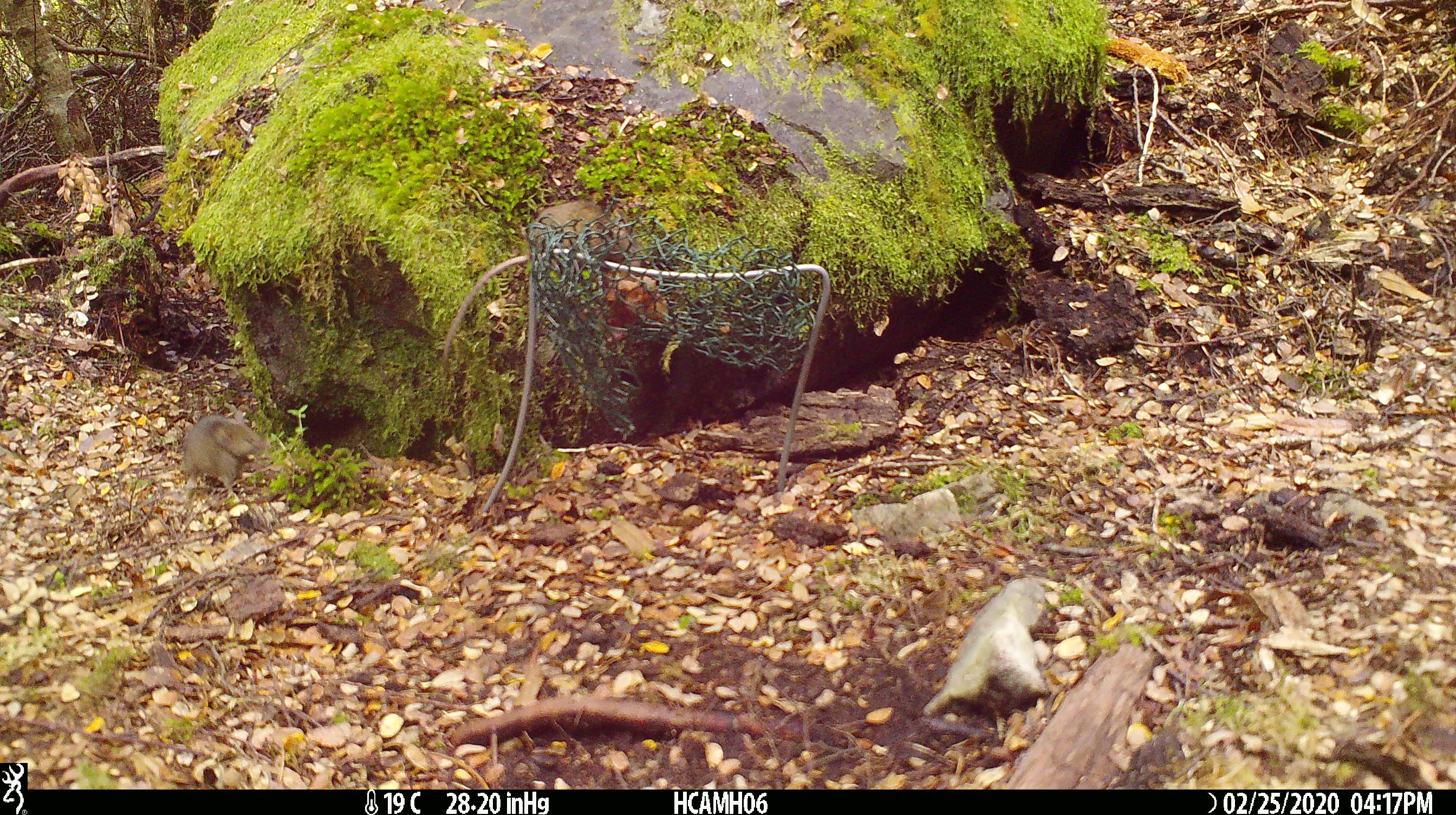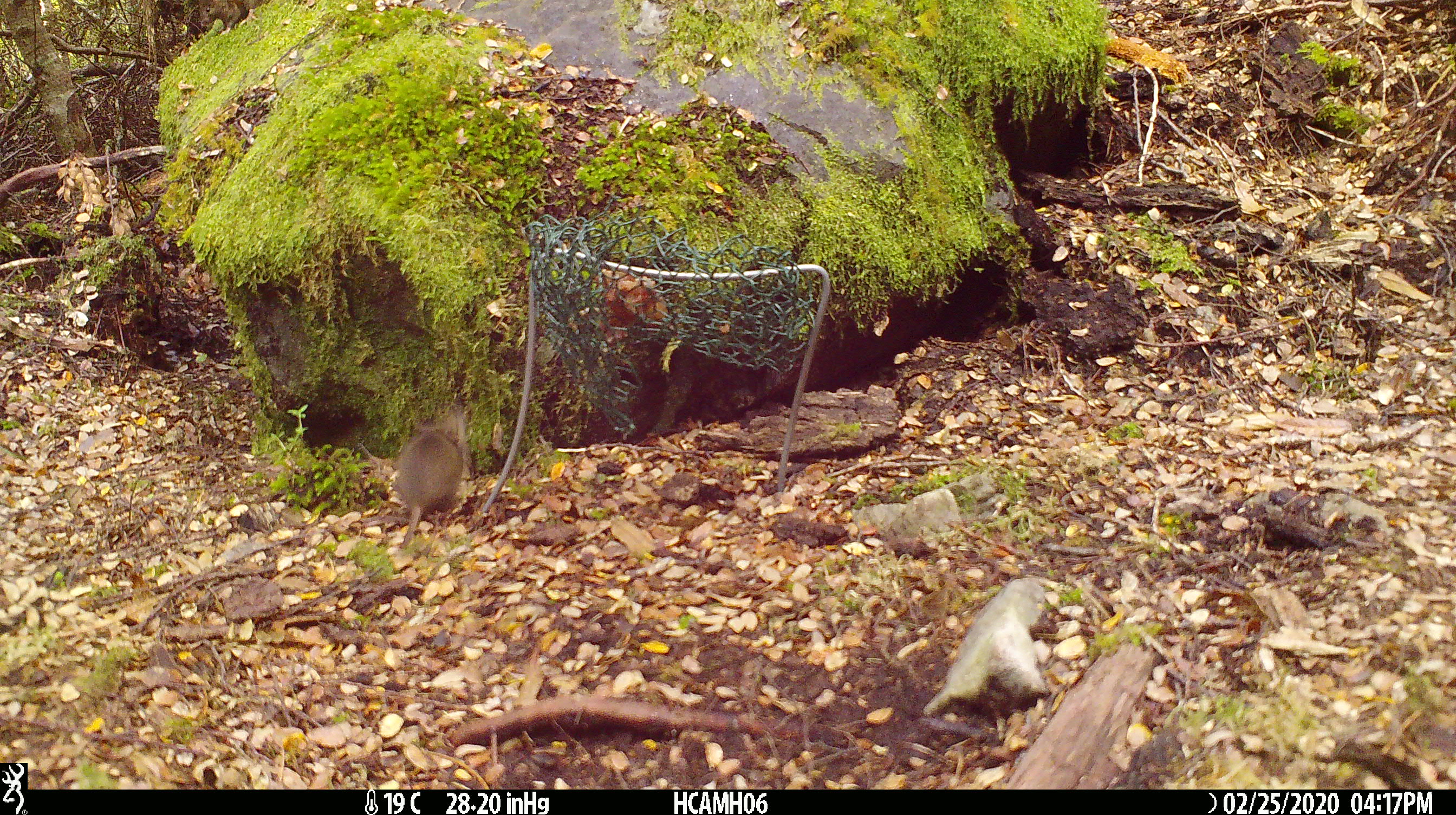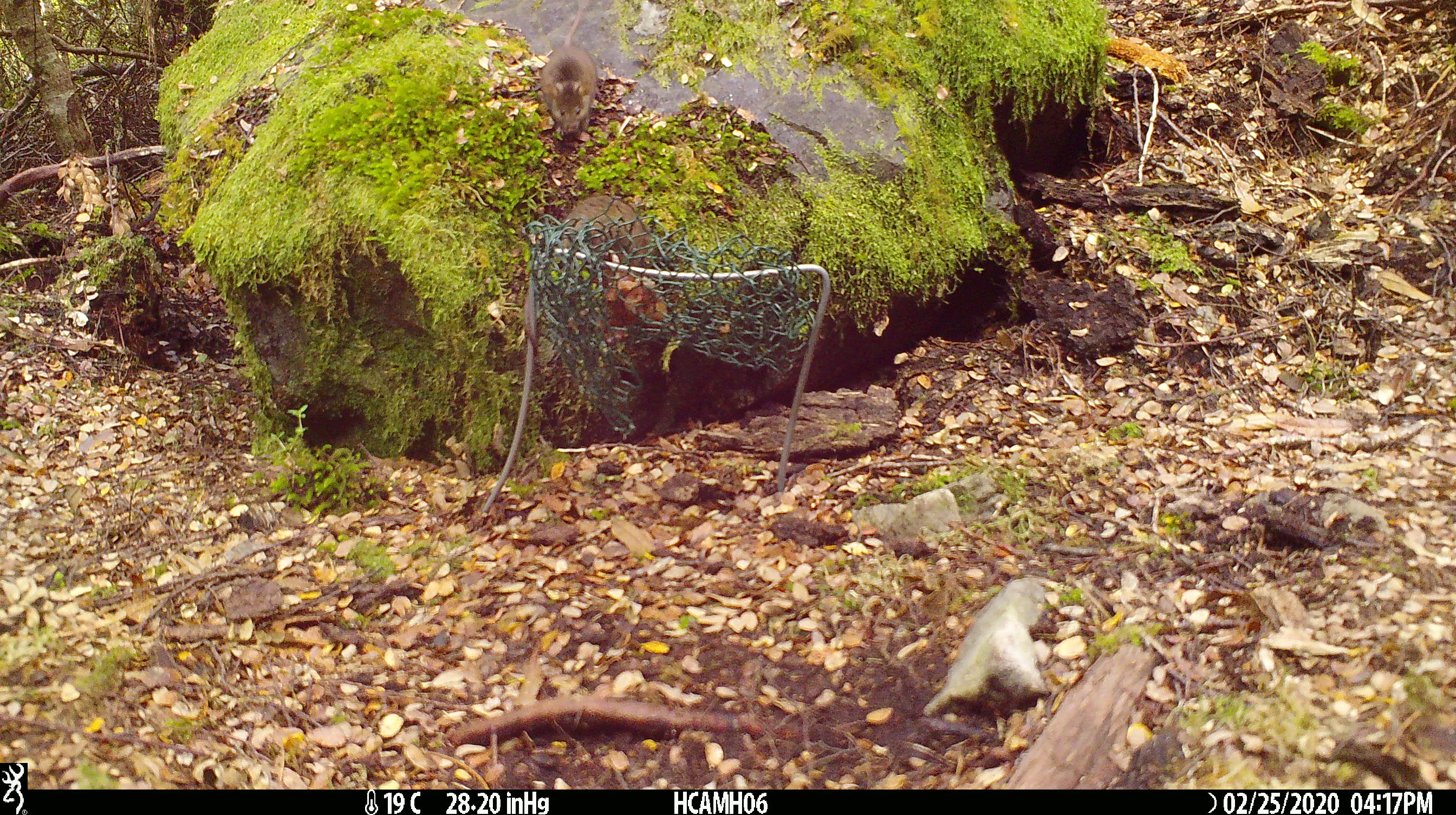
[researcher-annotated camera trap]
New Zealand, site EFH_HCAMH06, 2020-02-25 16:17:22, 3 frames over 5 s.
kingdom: Animalia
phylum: Chordata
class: Mammalia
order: Rodentia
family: Muridae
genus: Mus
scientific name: Mus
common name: mouse